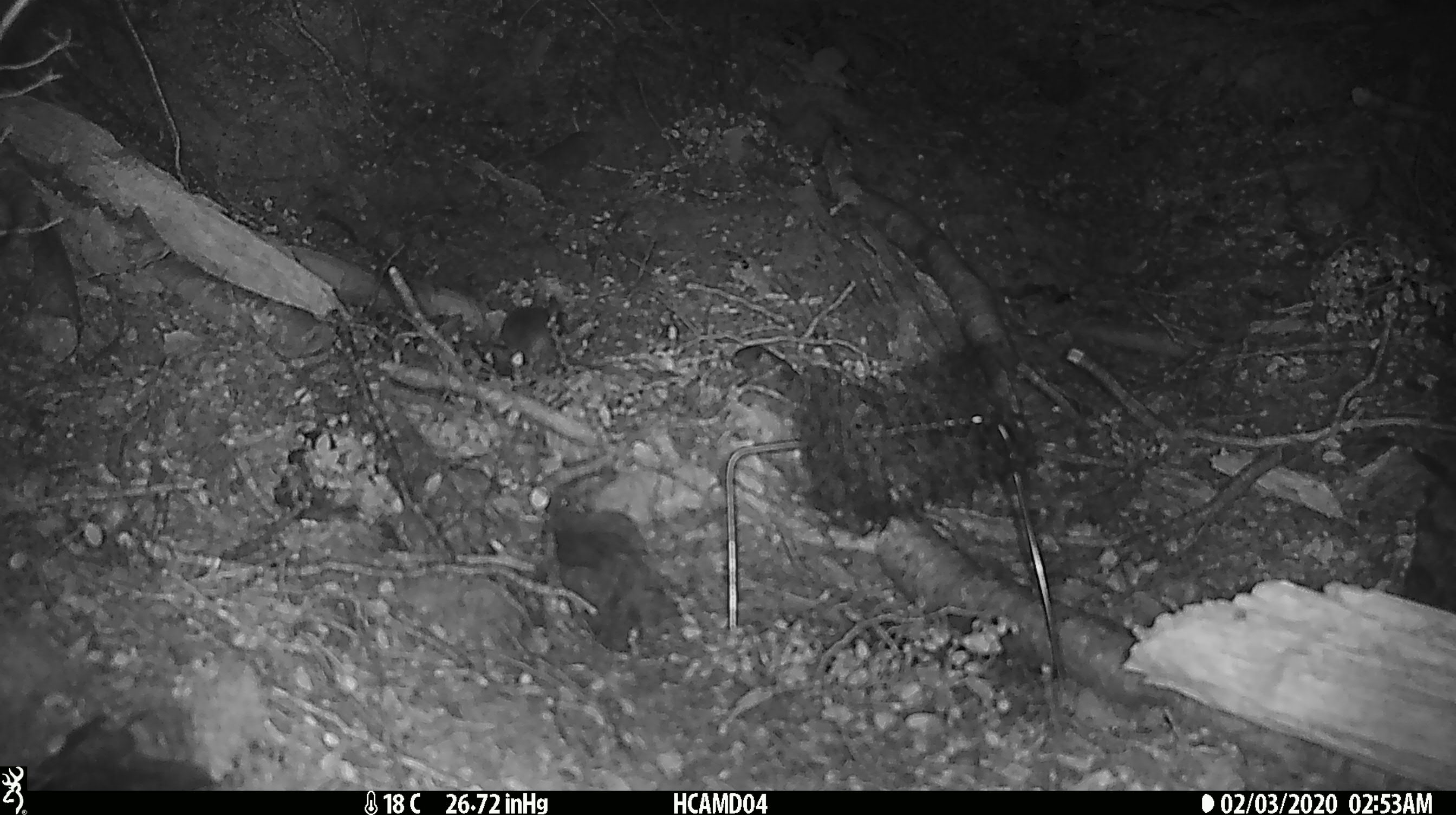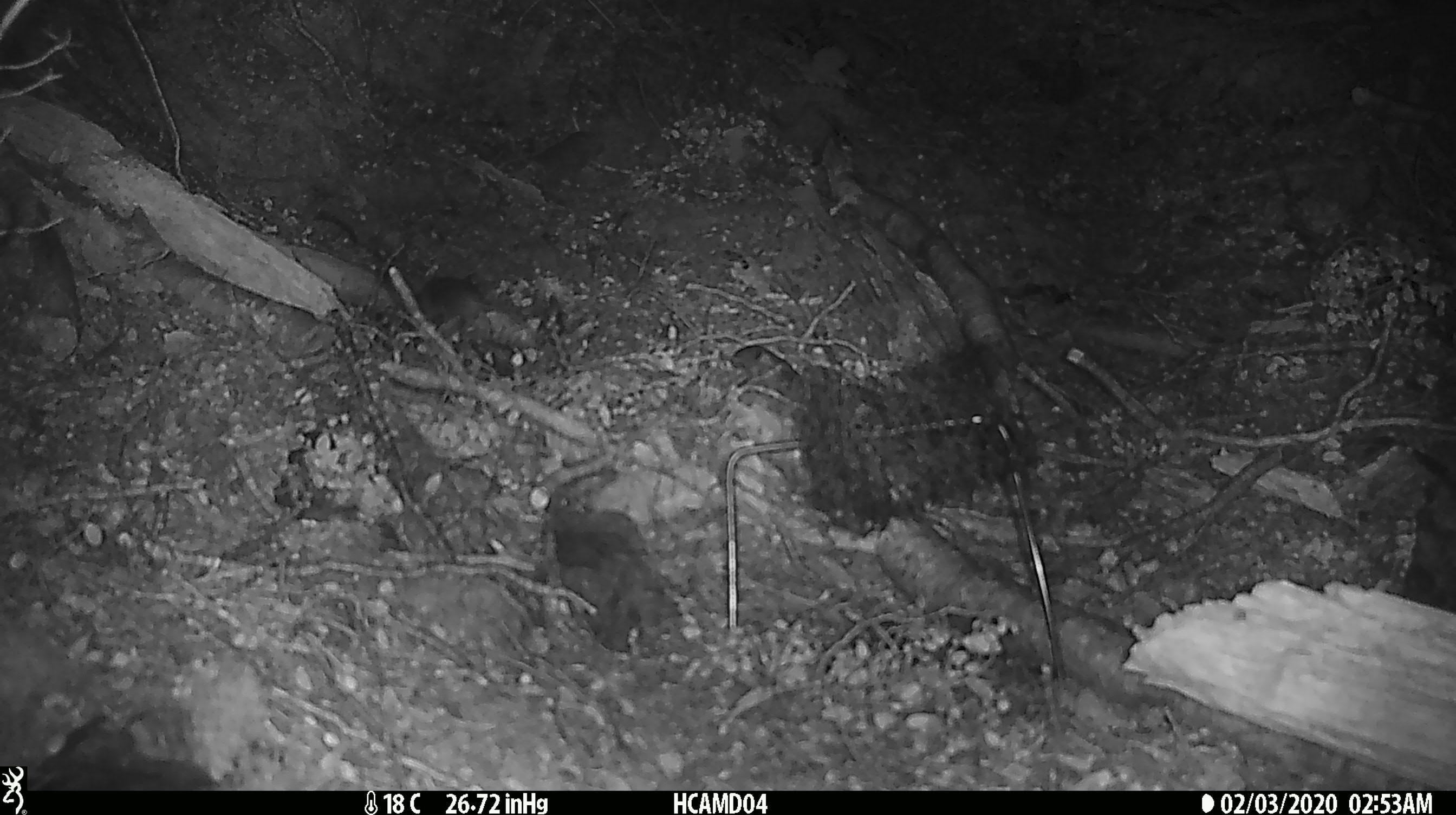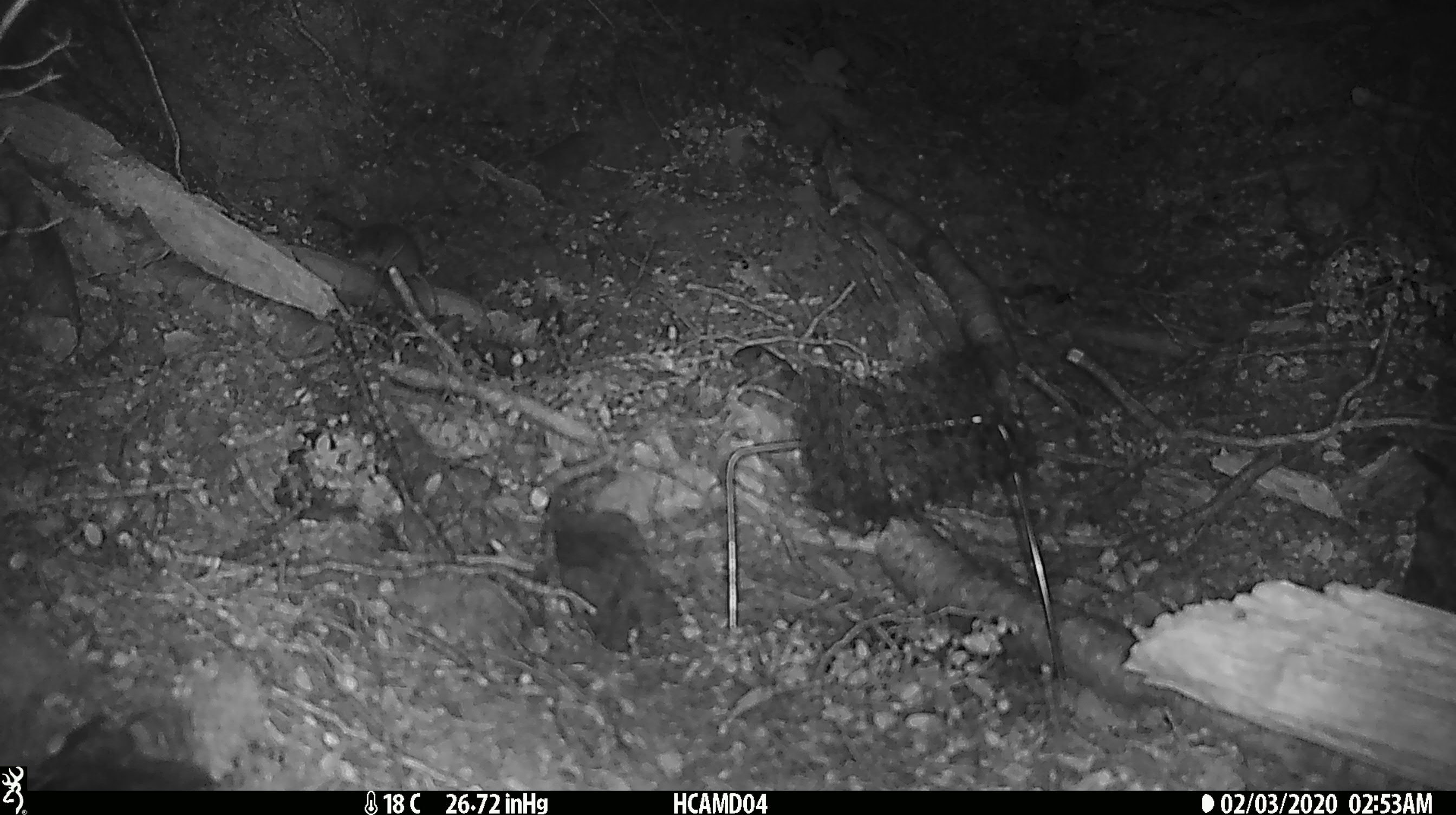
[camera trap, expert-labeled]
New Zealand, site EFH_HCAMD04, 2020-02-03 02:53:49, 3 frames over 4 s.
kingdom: Animalia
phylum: Chordata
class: Mammalia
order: Rodentia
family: Muridae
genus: Mus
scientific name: Mus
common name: mouse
Mouse (Mus).